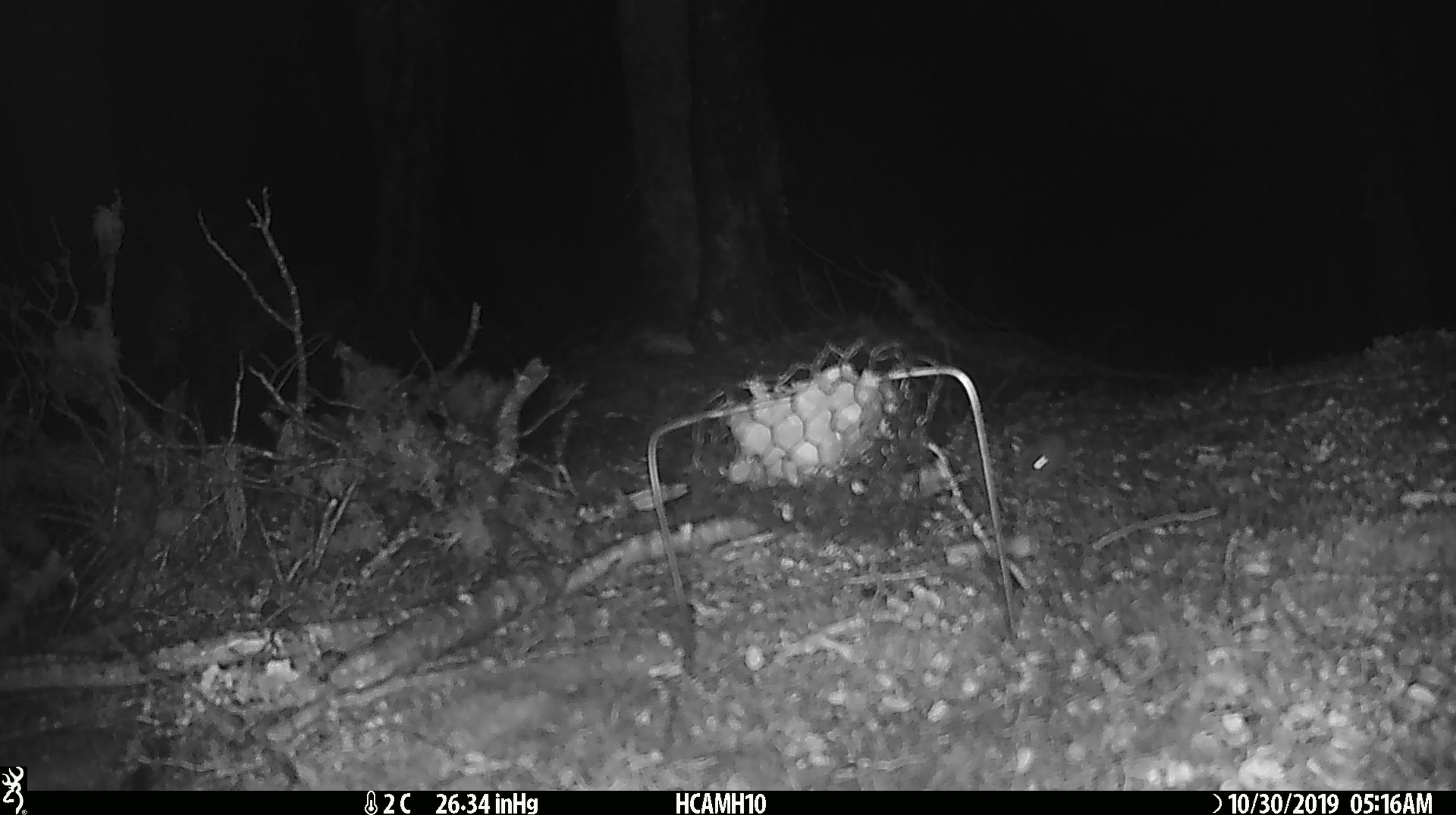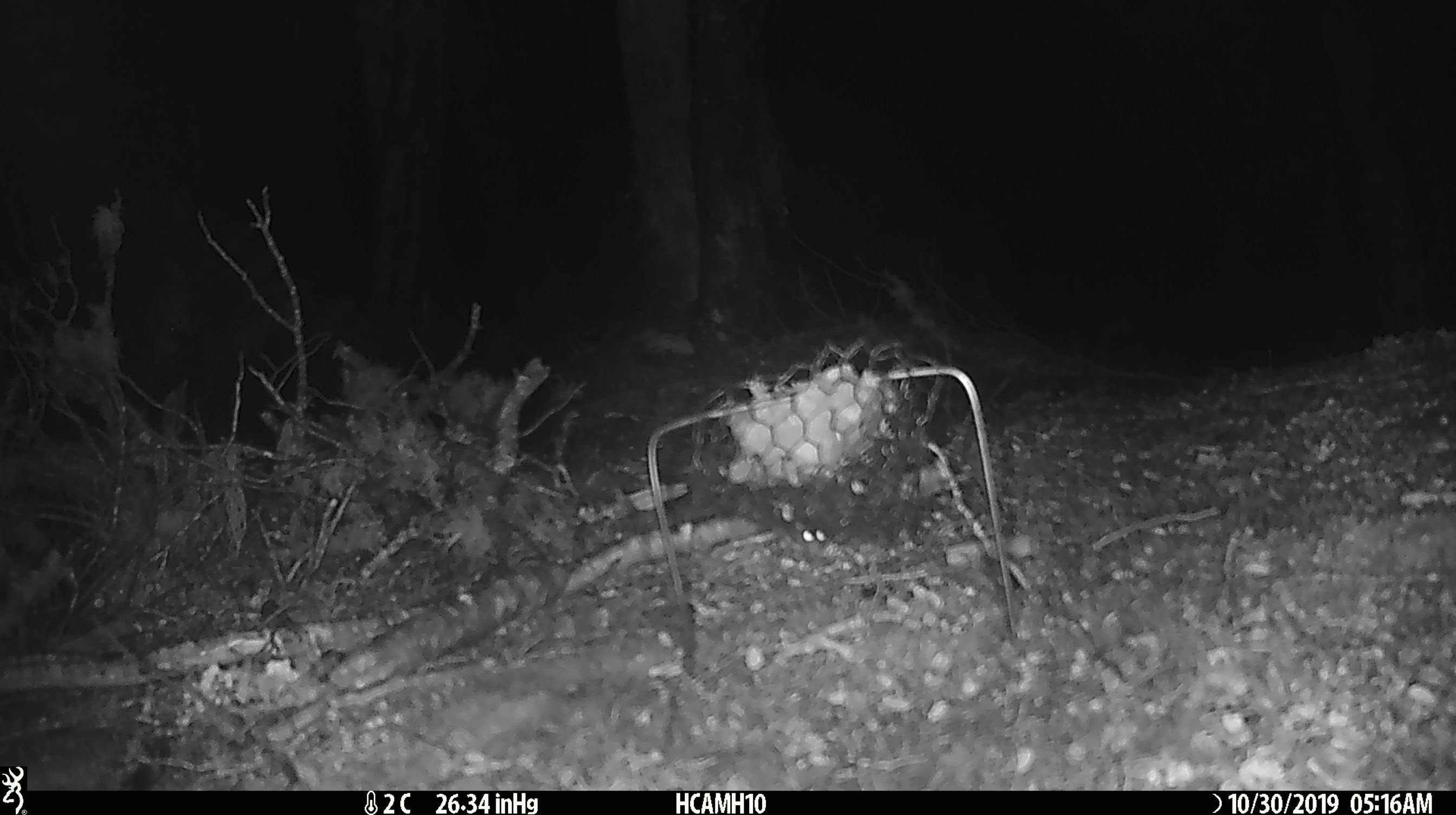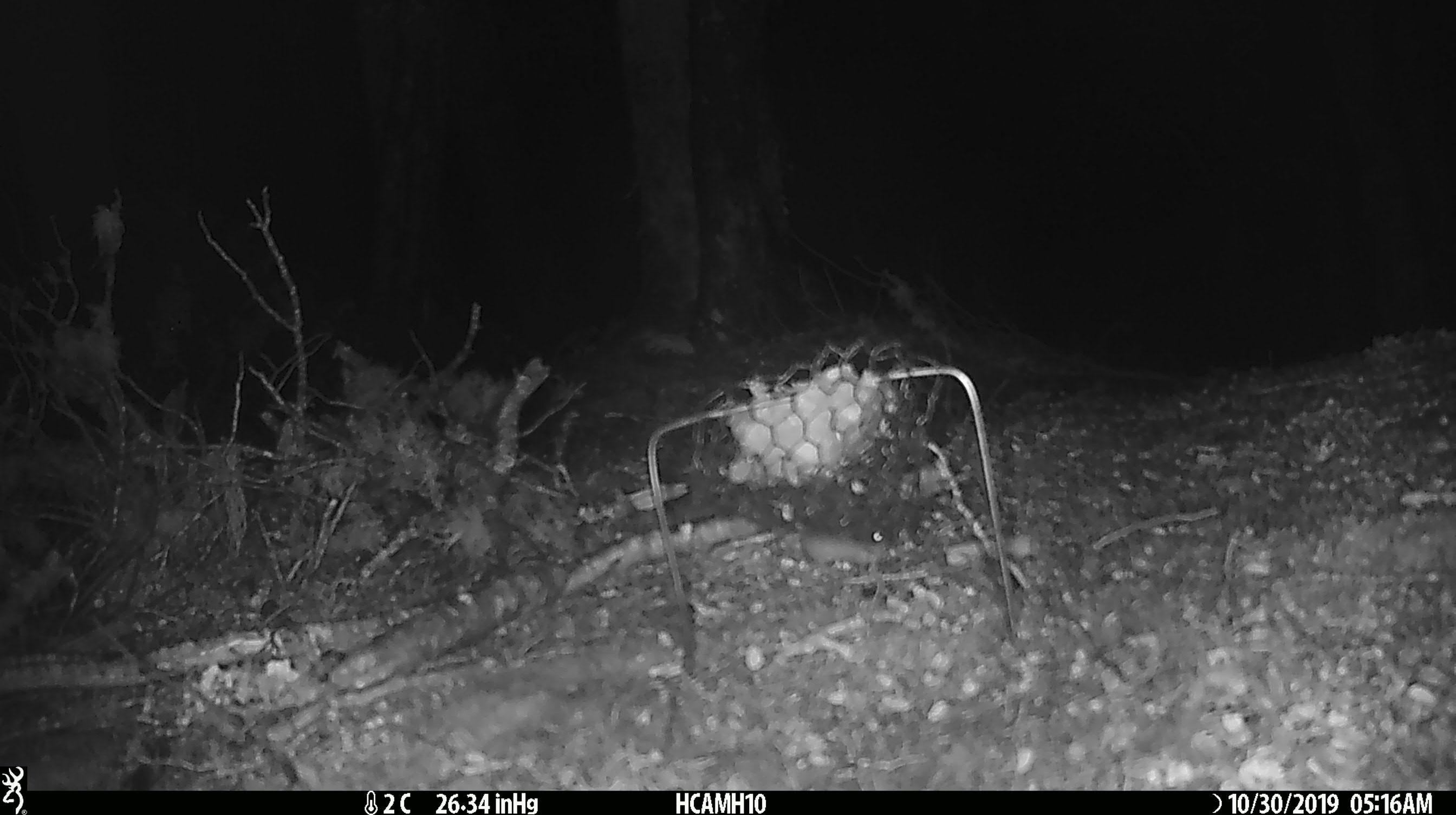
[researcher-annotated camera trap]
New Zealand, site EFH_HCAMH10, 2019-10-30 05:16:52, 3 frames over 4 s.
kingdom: Animalia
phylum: Chordata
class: Mammalia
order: Rodentia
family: Muridae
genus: Mus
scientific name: Mus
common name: mouse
Mouse (Mus).